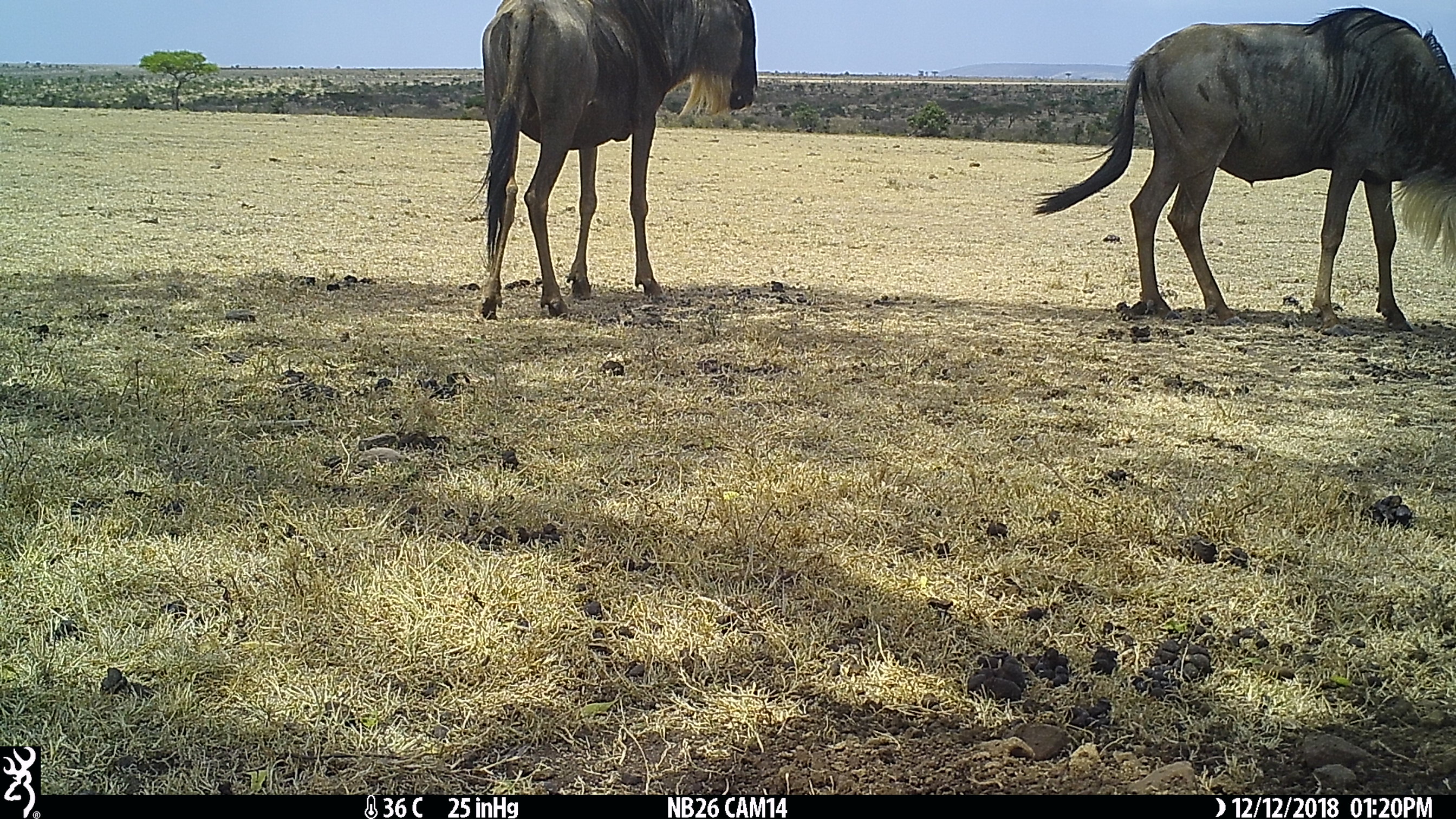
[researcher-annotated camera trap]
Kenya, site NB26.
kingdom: Animalia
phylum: Chordata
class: Mammalia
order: Artiodactyla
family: Bovidae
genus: Connochaetes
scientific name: Connochaetes taurinus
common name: blue wildebeest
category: wildebeest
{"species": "wildebeest (blue wildebeest) (Connochaetes taurinus)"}